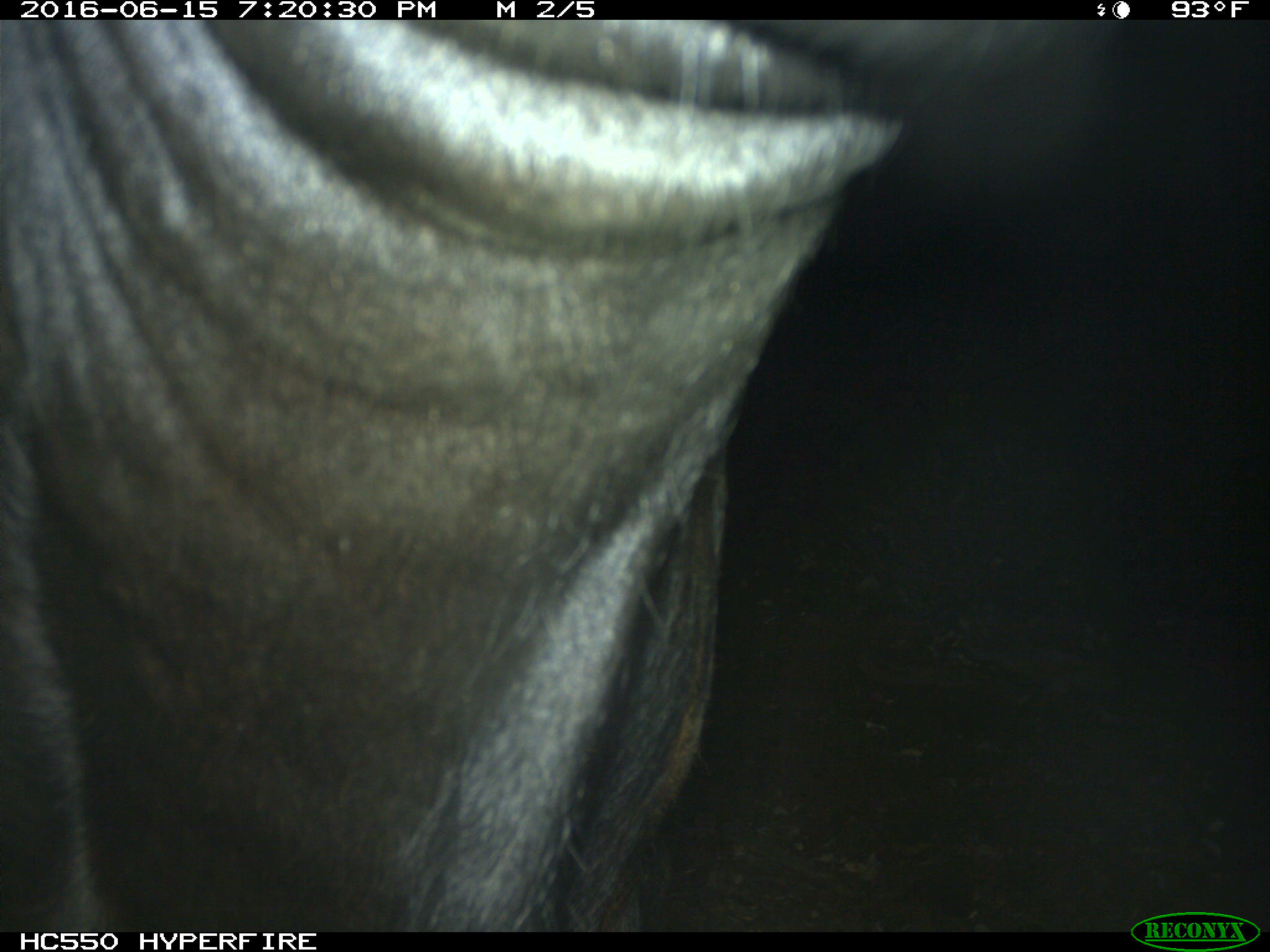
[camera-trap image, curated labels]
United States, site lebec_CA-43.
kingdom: Animalia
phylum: Chordata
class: Mammalia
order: Artiodactyla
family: Bovidae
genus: Bos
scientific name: Bos taurus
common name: domestic cow